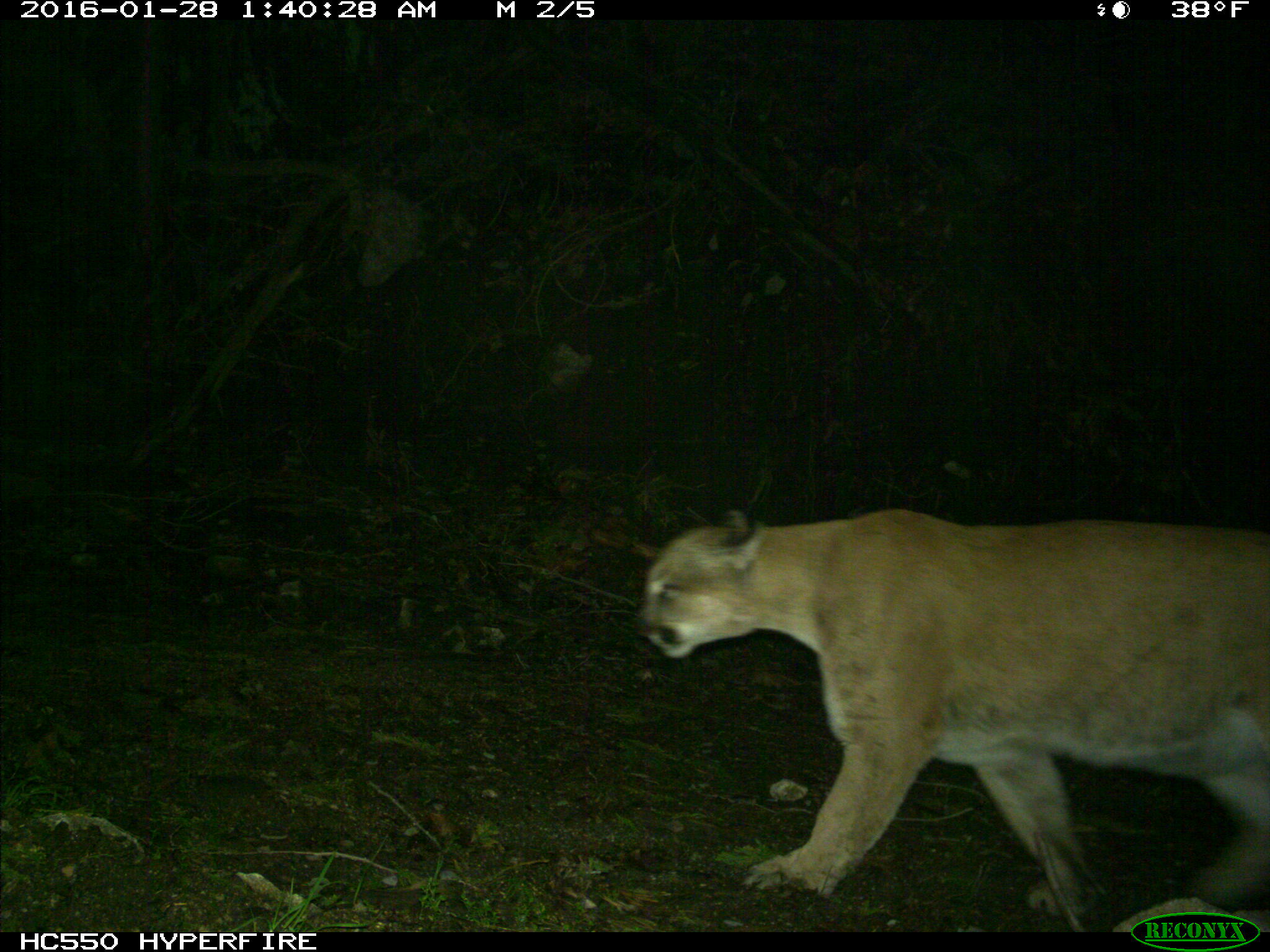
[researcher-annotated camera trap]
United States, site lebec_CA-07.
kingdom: Animalia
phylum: Chordata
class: Mammalia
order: Carnivora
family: Felidae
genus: Puma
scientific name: Puma concolor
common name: mountain lion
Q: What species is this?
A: Puma concolor (mountain lion).